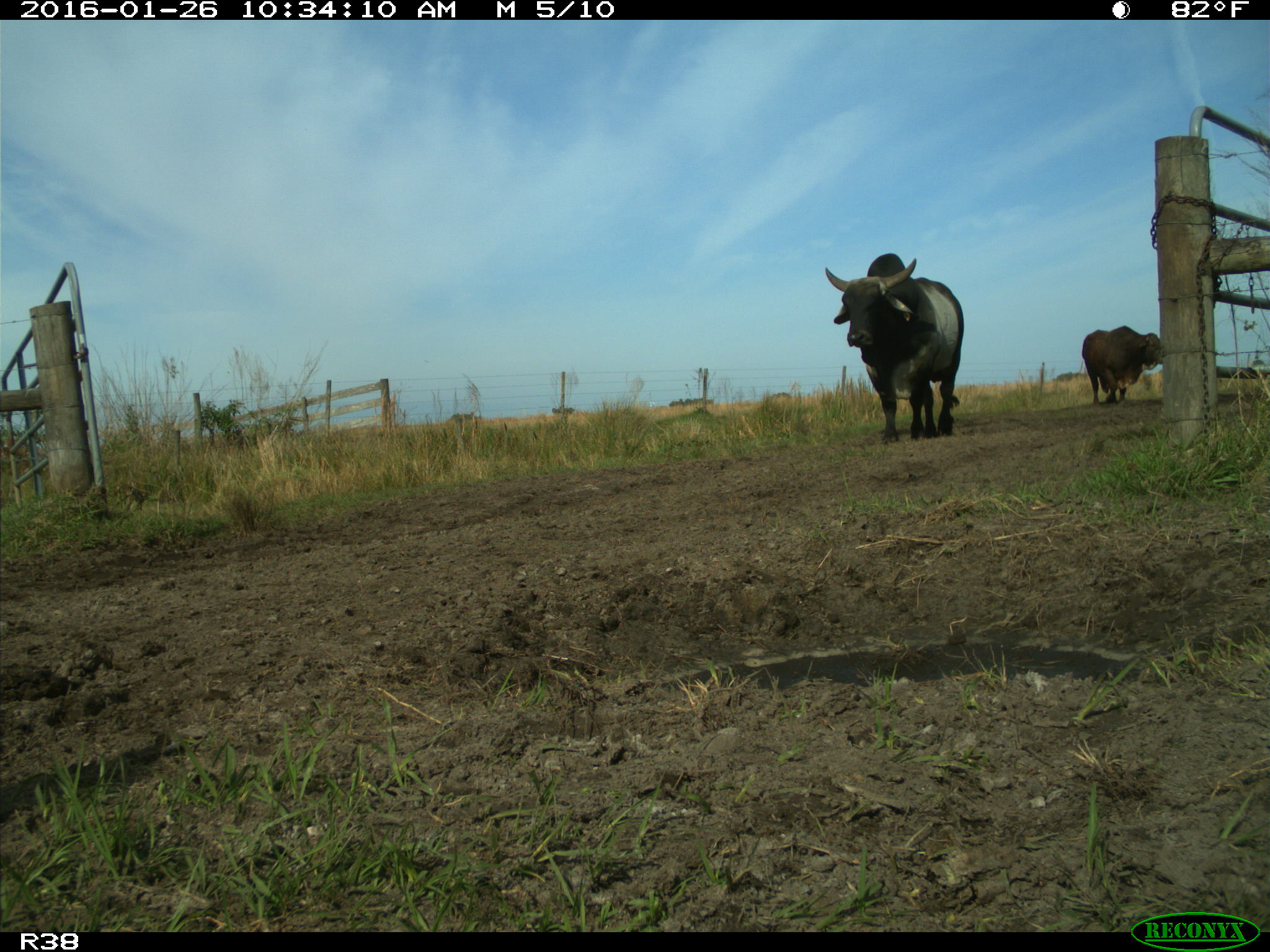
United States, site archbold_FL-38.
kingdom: Animalia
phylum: Chordata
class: Mammalia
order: Artiodactyla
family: Bovidae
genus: Bos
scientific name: Bos taurus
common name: domestic cow